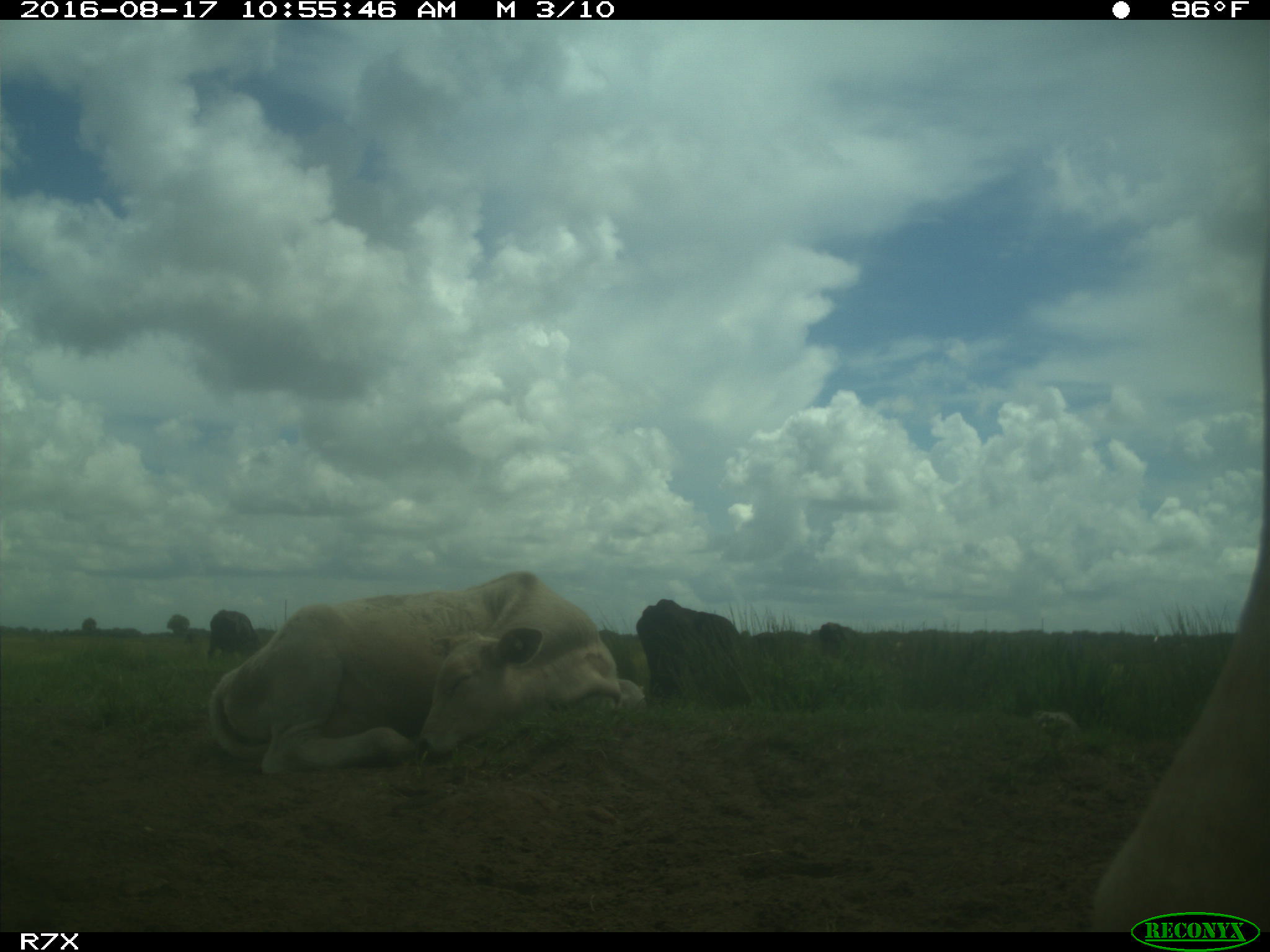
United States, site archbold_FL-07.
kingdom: Animalia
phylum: Chordata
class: Mammalia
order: Artiodactyla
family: Bovidae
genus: Bos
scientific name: Bos taurus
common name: domestic cow